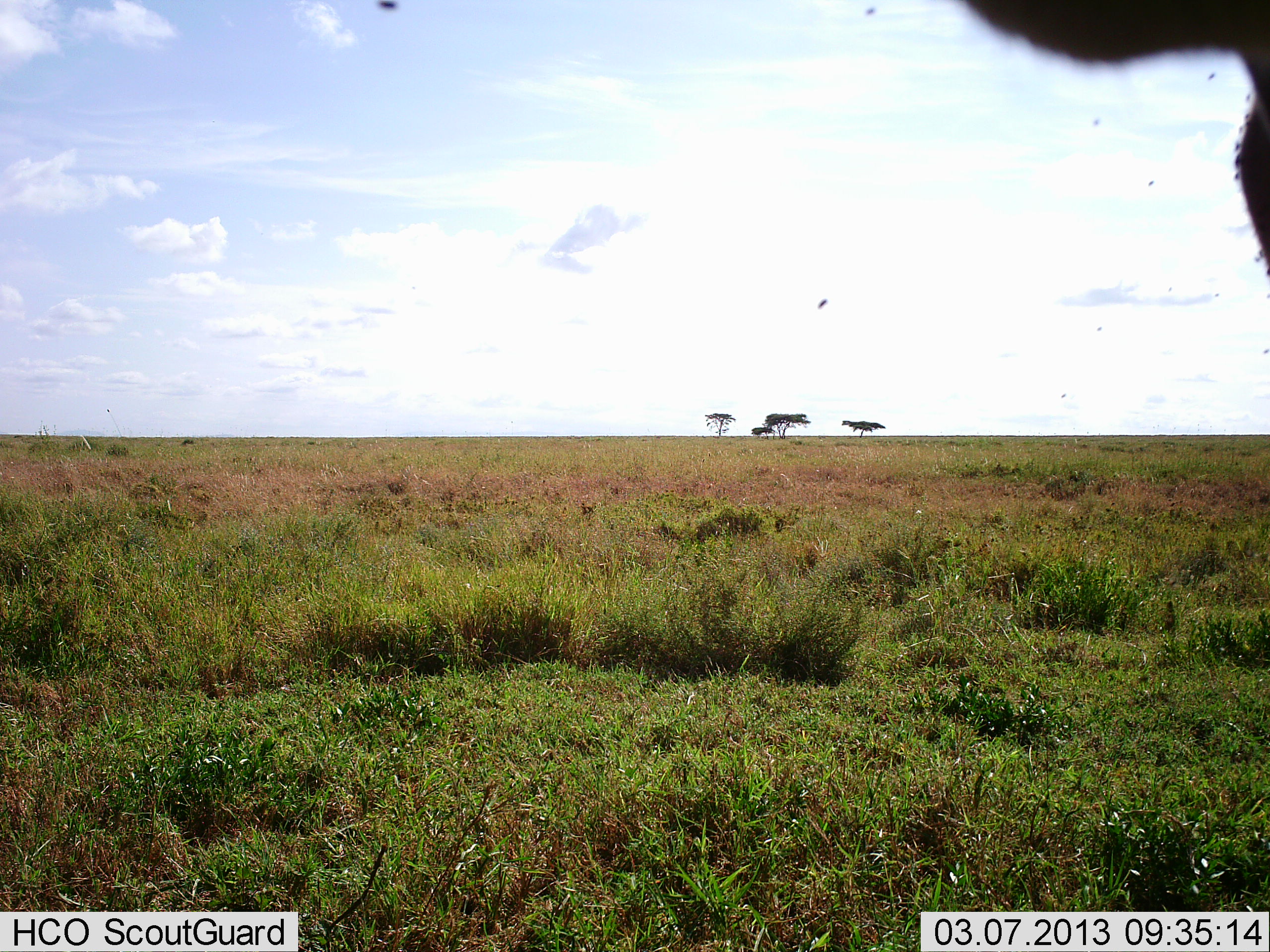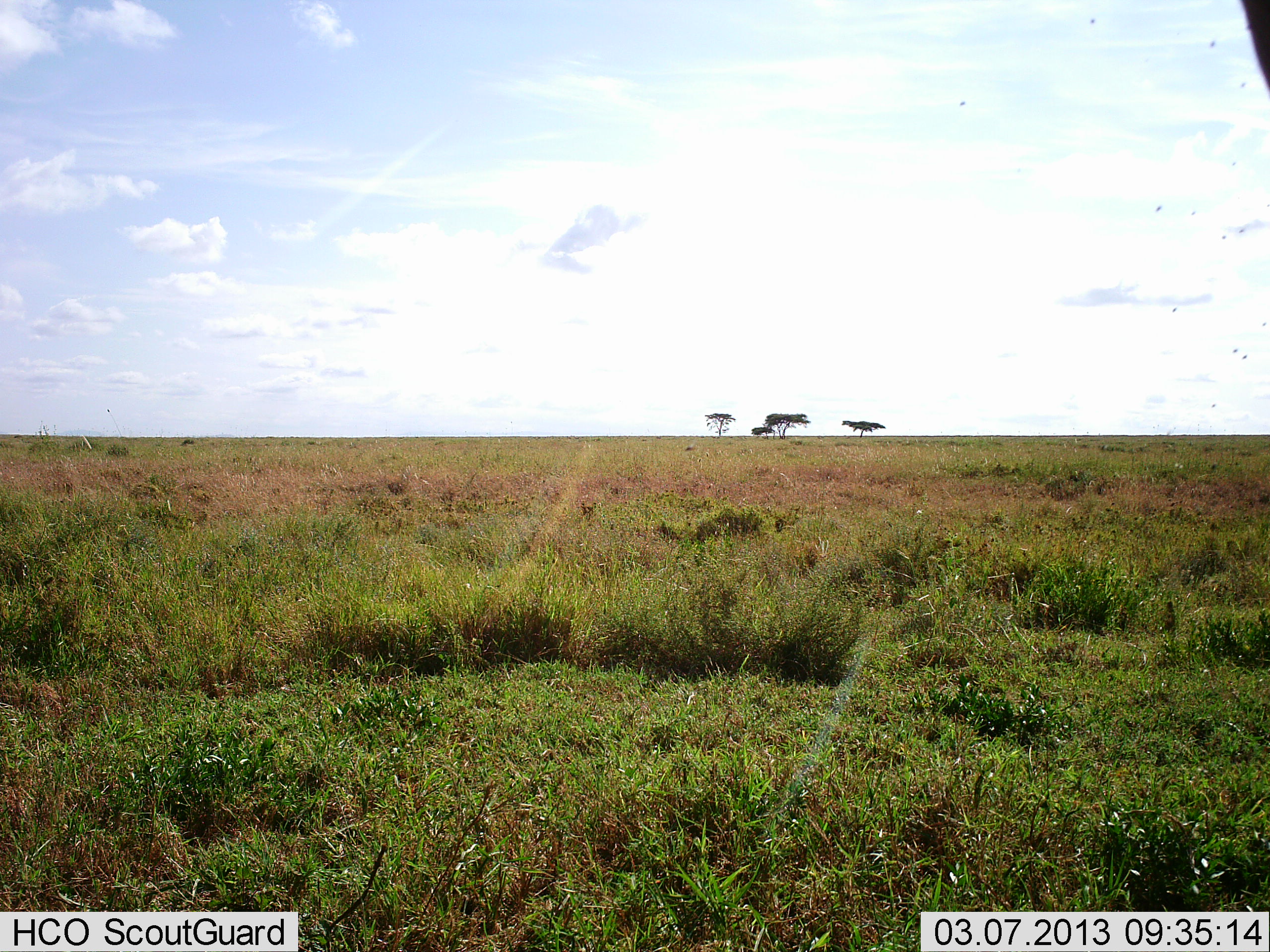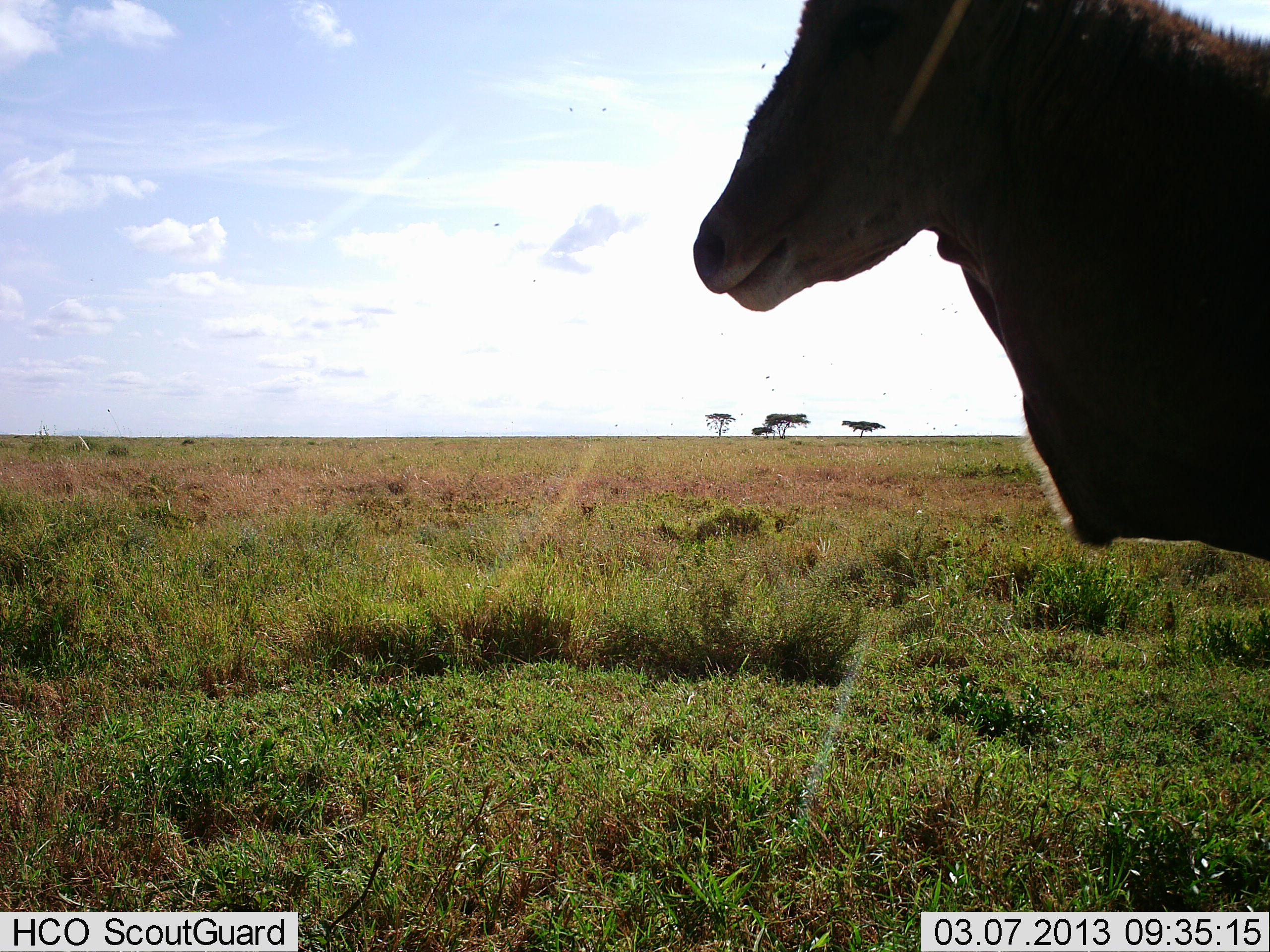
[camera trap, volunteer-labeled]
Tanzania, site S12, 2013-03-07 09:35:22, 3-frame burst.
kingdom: Animalia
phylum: Chordata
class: Mammalia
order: Artiodactyla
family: Bovidae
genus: Tragelaphus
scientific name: Tragelaphus oryx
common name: eland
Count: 1.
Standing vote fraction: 35%.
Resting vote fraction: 0%.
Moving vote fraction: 65%.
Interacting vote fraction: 0%.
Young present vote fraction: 0%.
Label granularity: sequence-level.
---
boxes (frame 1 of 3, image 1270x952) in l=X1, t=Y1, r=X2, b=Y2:
animal: l=946, t=2, r=1269, b=279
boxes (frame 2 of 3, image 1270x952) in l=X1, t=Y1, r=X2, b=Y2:
animal: l=1243, t=0, r=1270, b=92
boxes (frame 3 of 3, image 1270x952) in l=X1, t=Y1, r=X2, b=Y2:
animal: l=690, t=2, r=1270, b=561